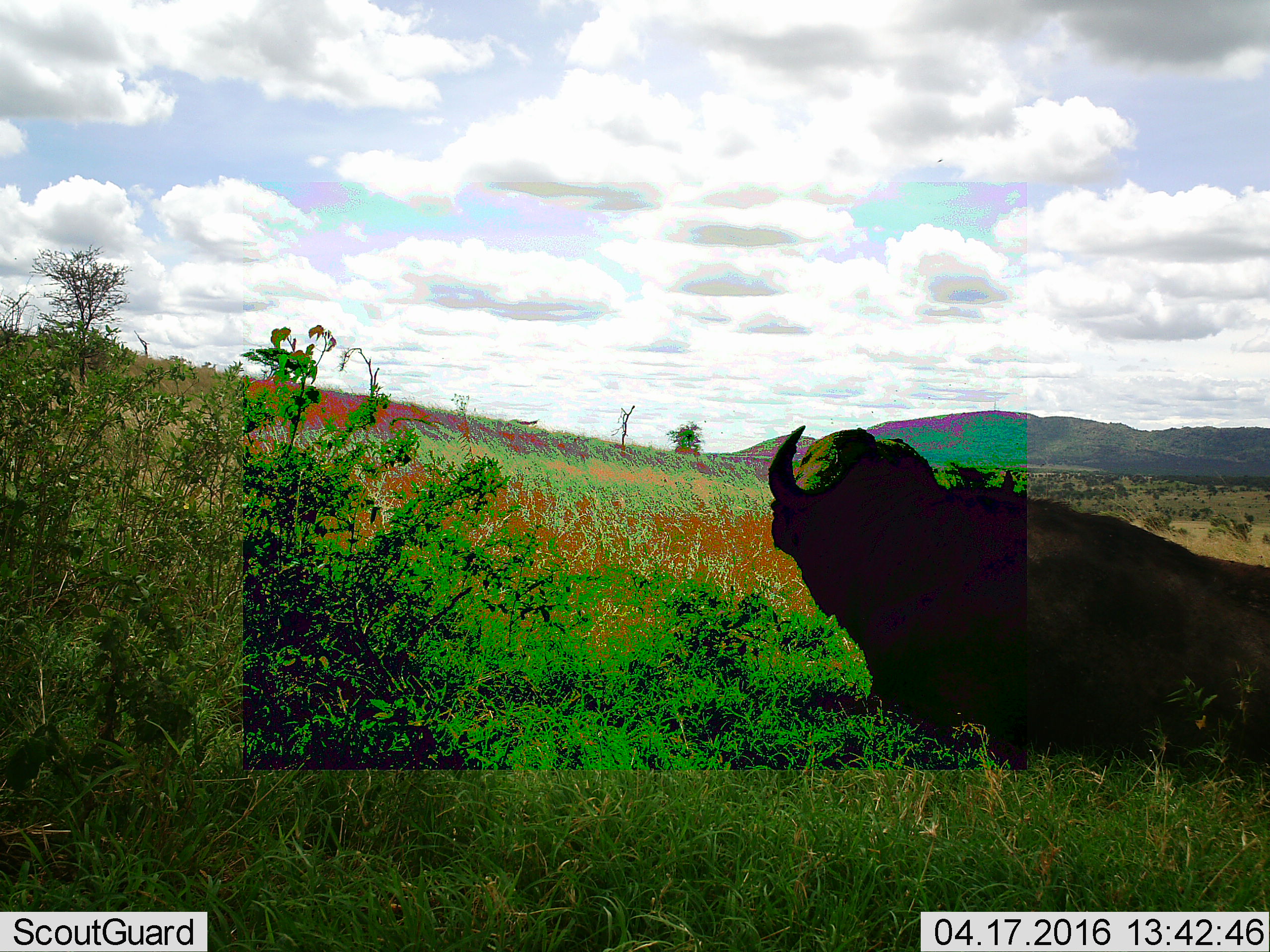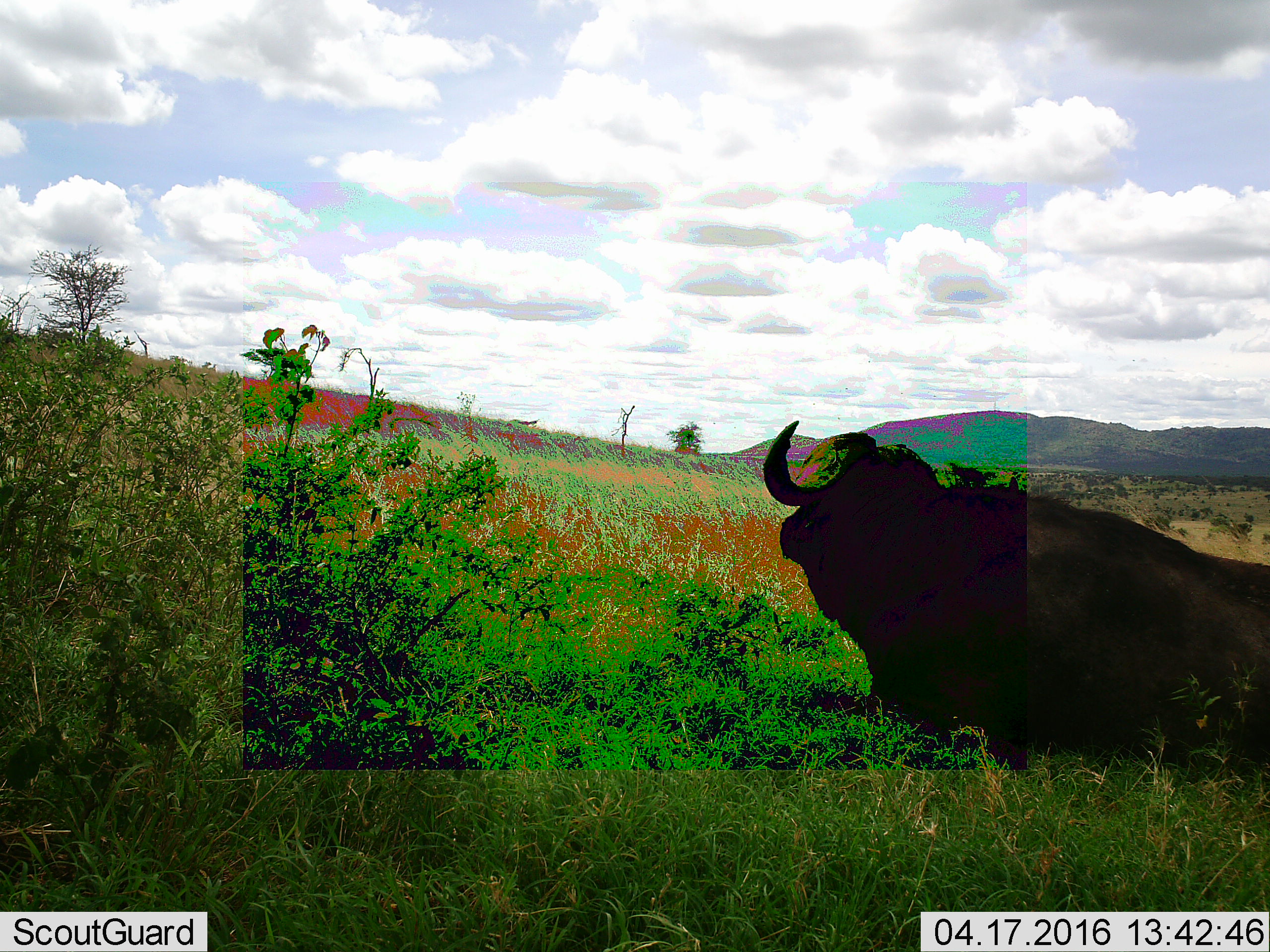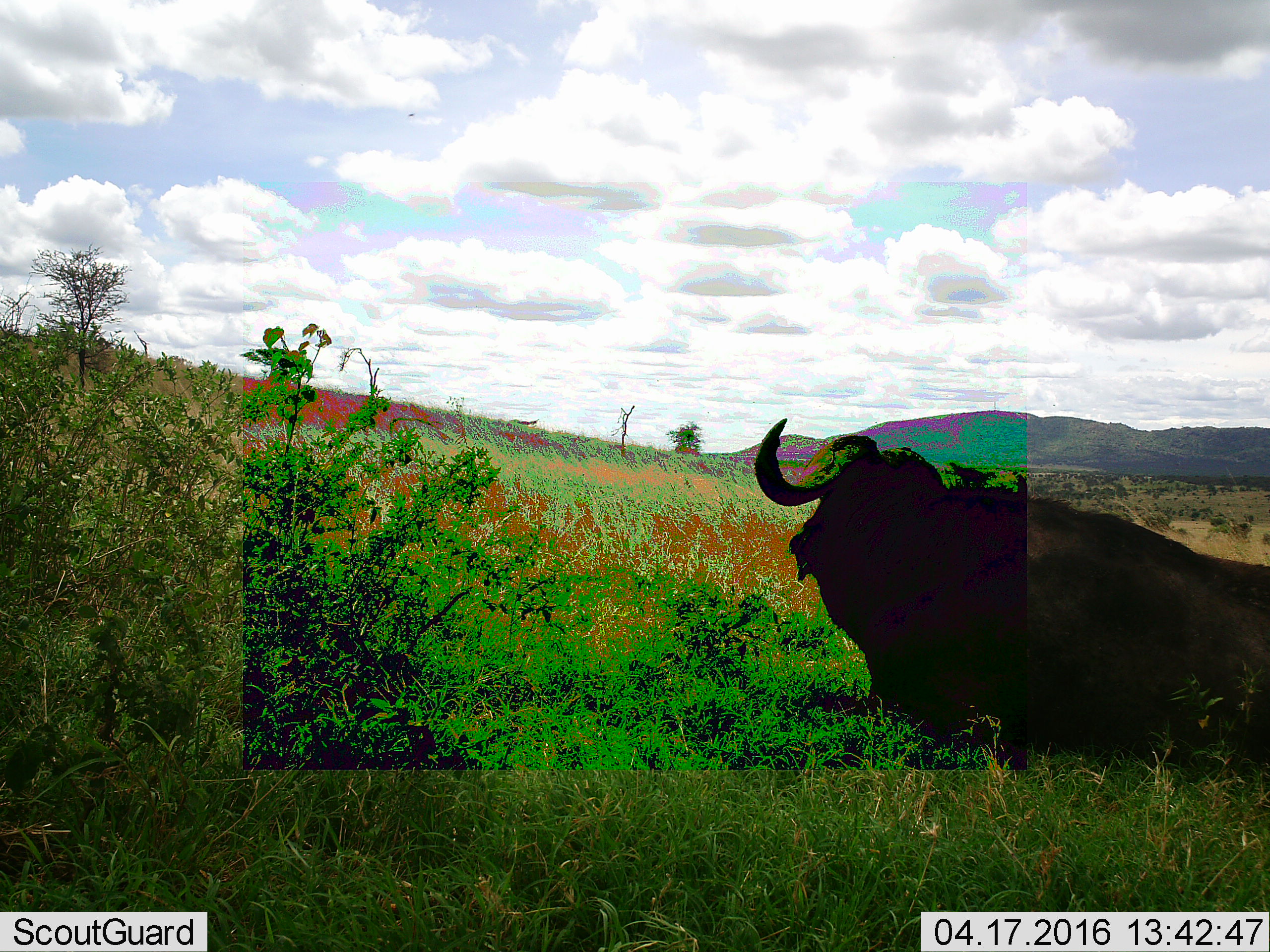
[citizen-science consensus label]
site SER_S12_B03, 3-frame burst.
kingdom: Animalia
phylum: Chordata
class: Mammalia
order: Artiodactyla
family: Bovidae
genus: Syncerus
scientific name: Syncerus caffer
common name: african buffalo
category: buffalo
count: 1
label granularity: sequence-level